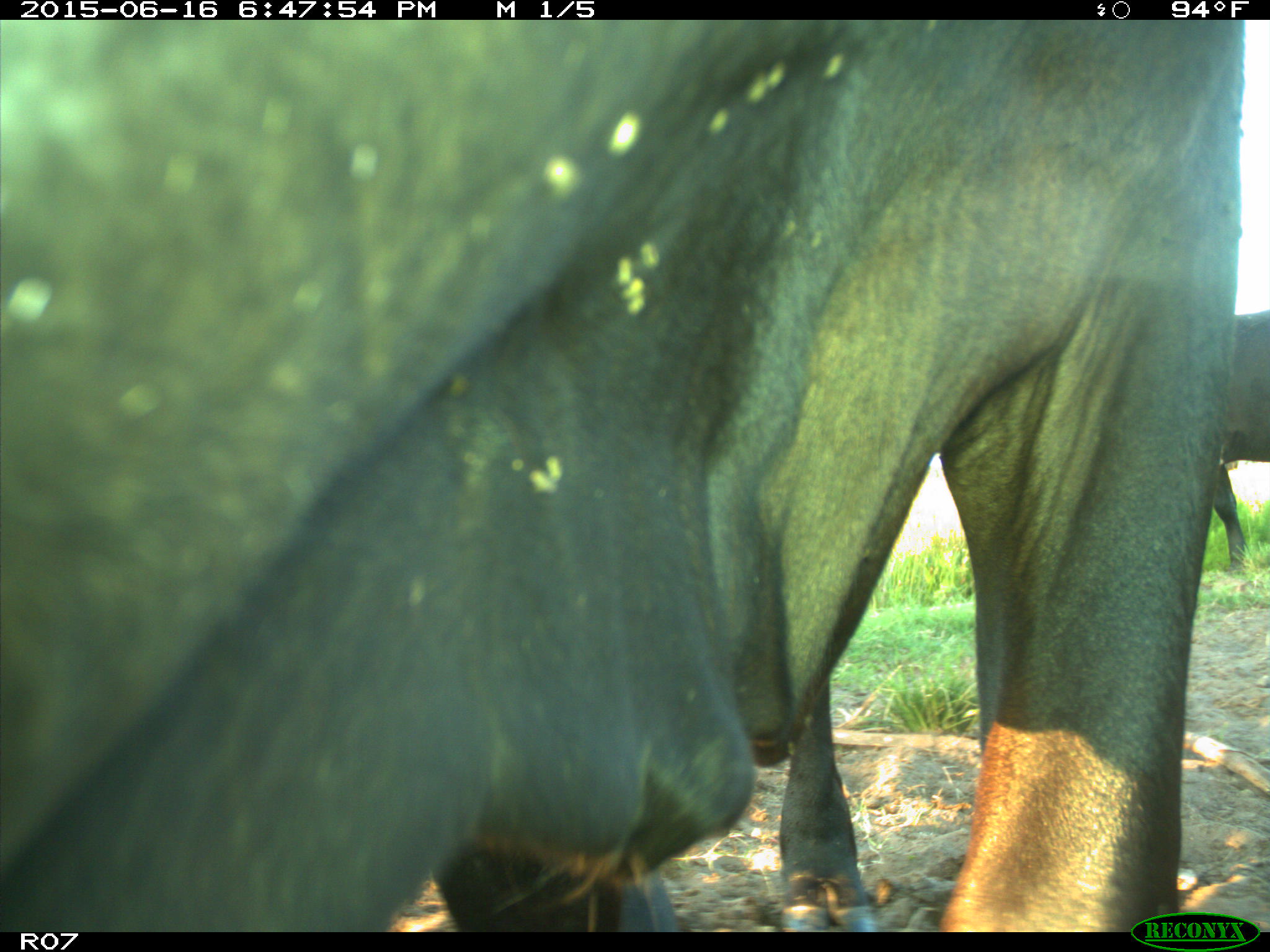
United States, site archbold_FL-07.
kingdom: Animalia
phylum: Chordata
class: Mammalia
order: Artiodactyla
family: Bovidae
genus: Bos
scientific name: Bos taurus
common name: domestic cow